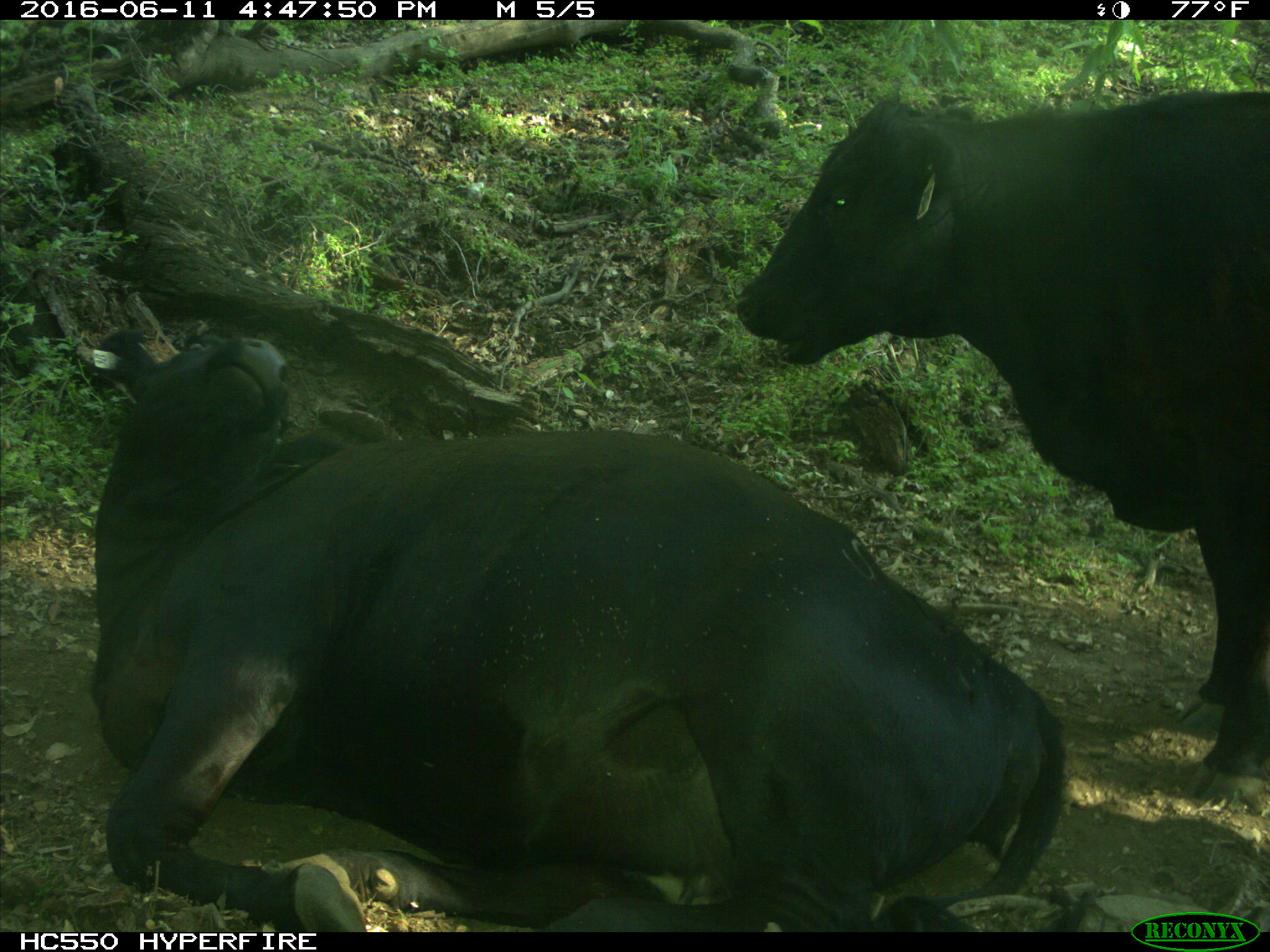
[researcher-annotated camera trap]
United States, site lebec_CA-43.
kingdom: Animalia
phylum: Chordata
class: Mammalia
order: Artiodactyla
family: Bovidae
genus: Bos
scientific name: Bos taurus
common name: domestic cow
Bos taurus (domestic cow).